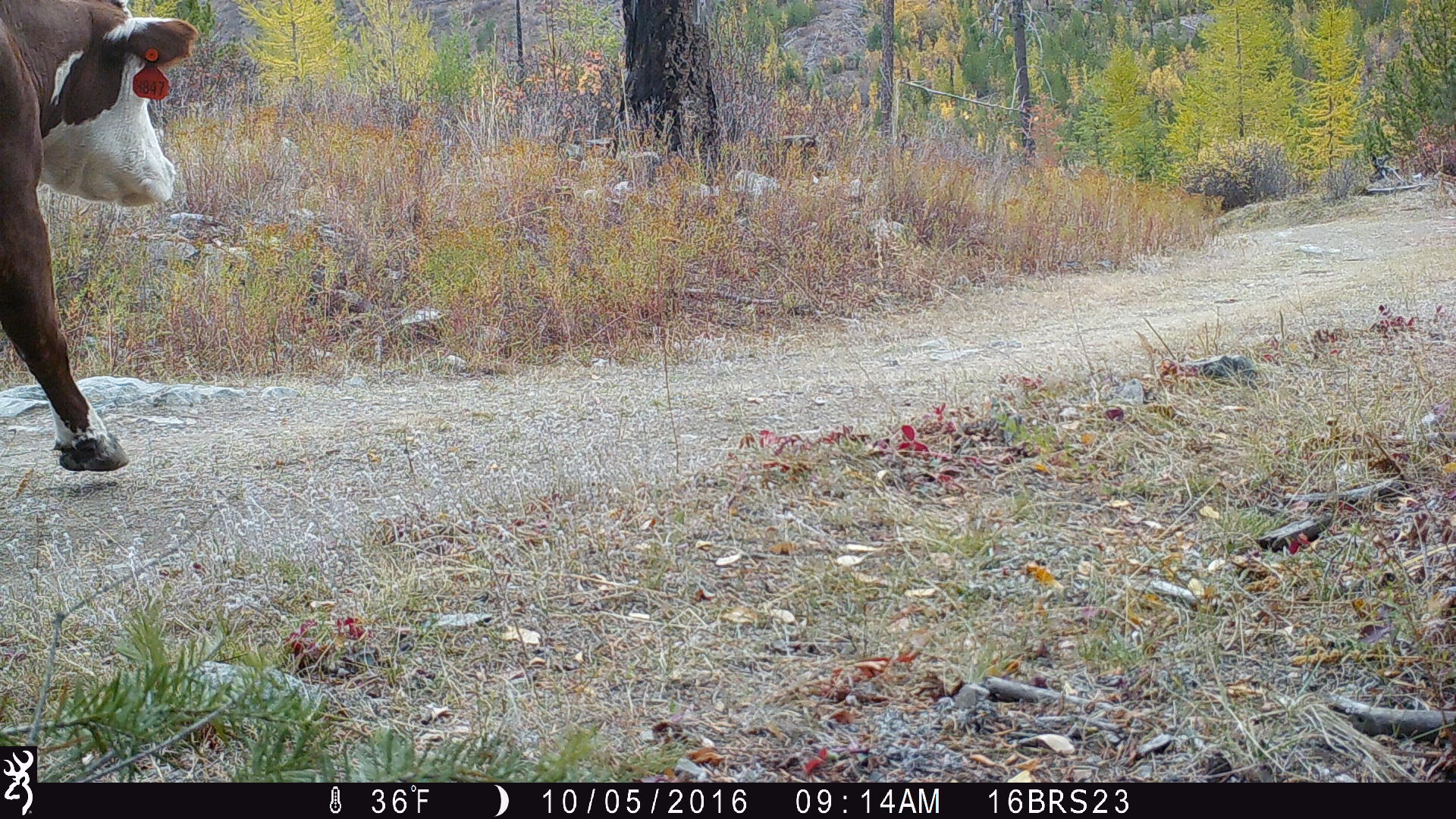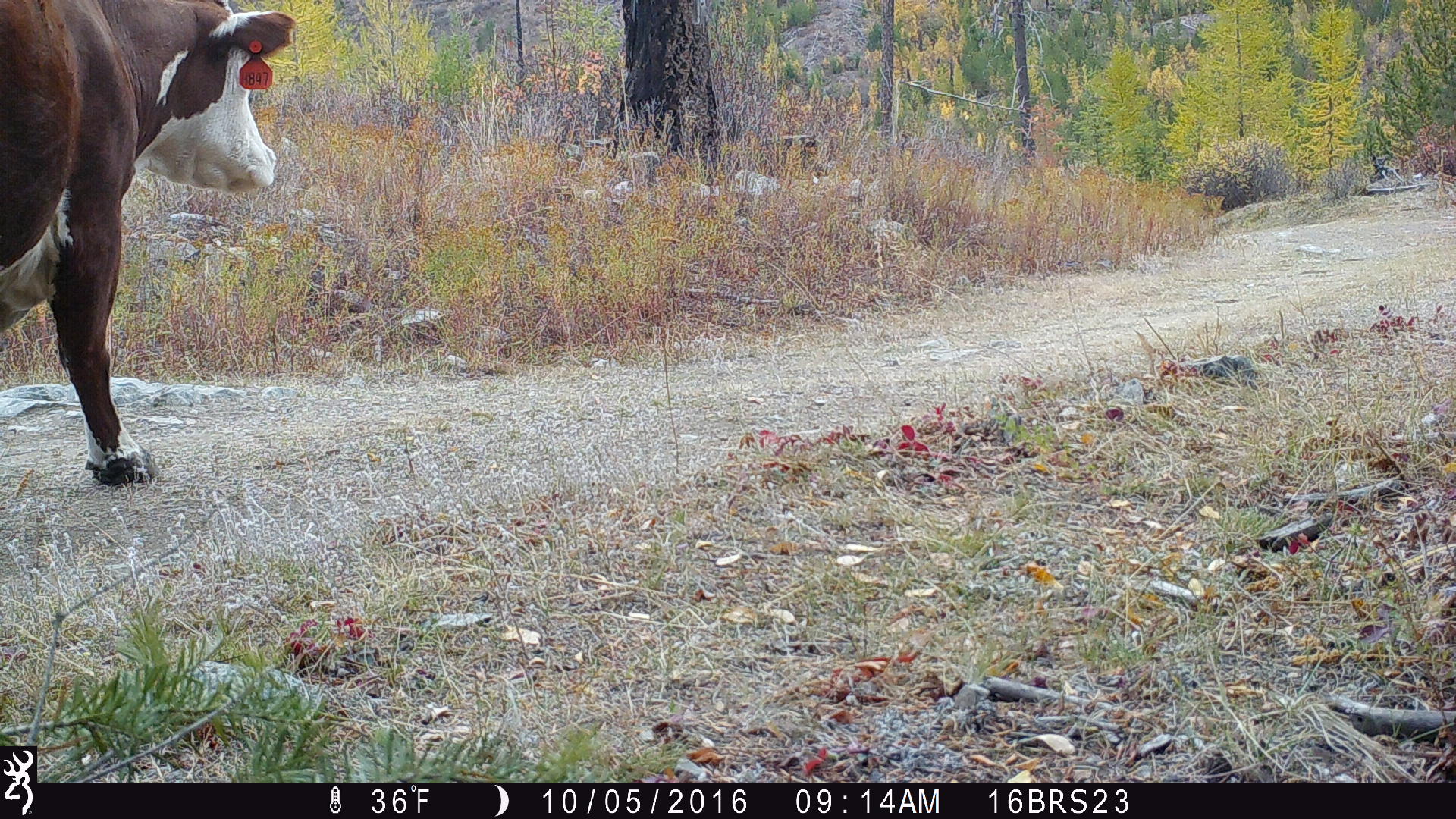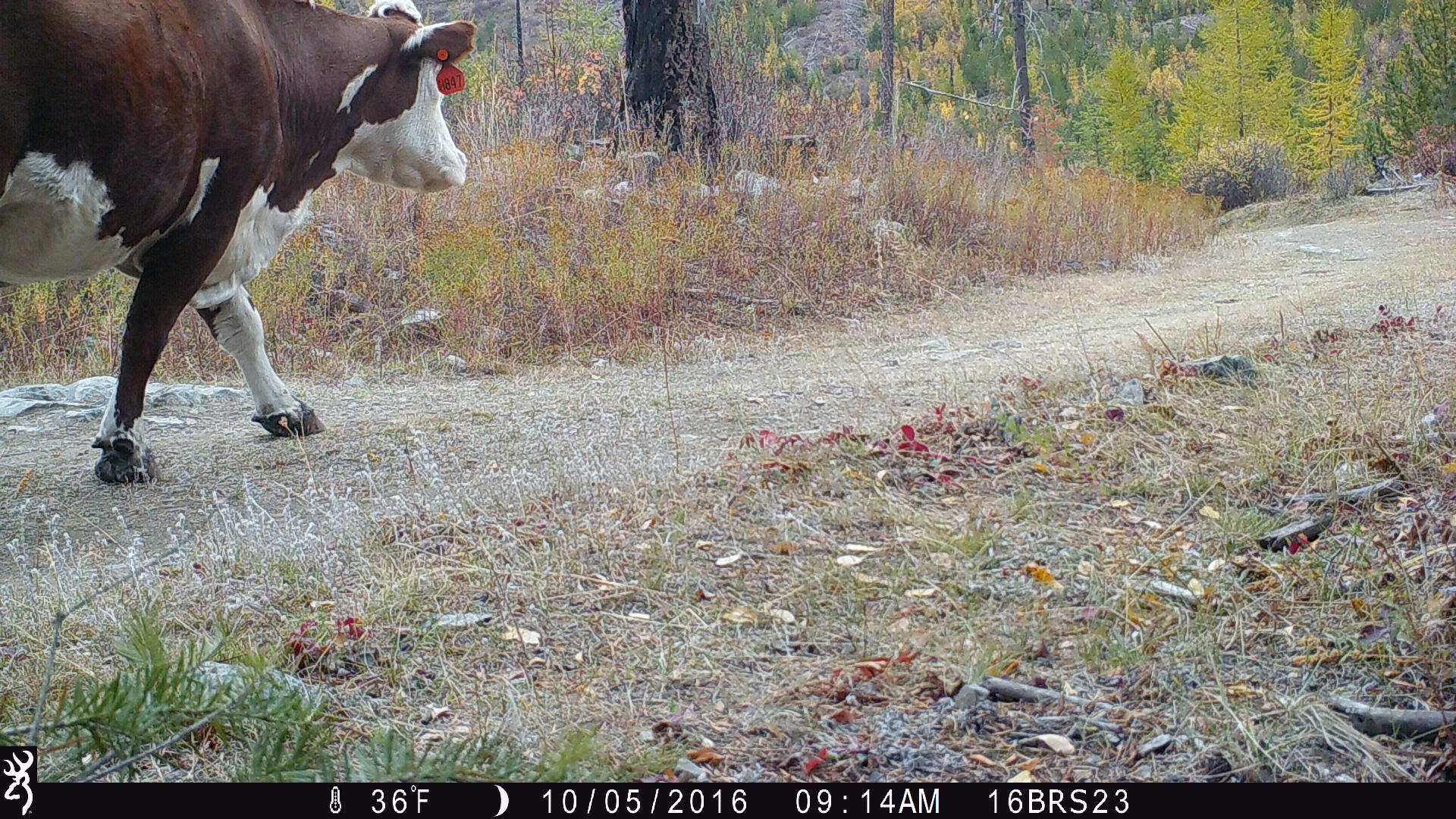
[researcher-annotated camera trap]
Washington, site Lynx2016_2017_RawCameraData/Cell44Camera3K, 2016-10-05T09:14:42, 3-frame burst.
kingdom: Animalia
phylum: Chordata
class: Mammalia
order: Artiodactyla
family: Bovidae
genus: Bos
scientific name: Bos taurus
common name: domestic cattle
Domestic cattle (Bos taurus). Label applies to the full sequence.